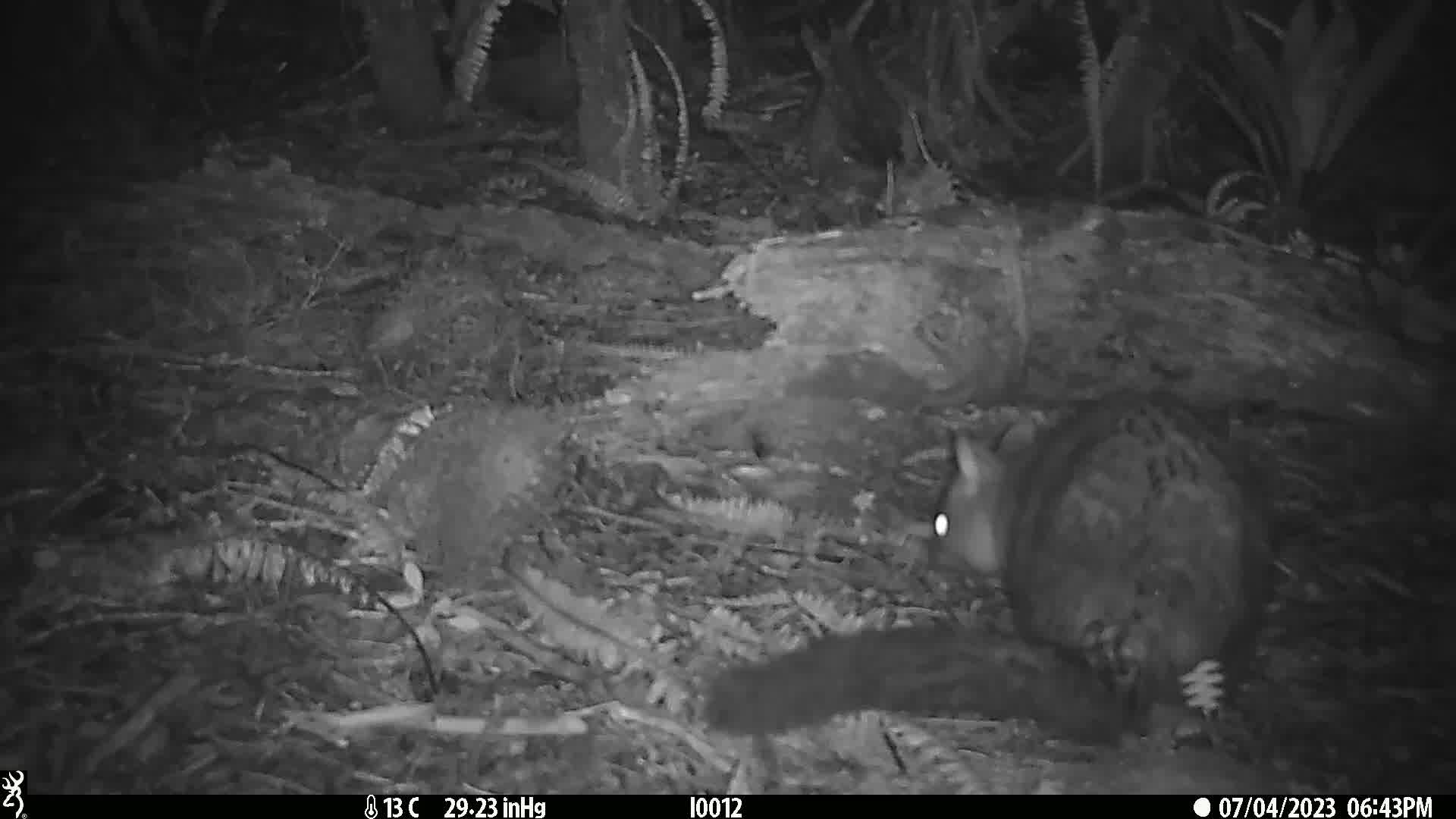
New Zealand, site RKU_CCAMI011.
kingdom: Animalia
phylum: Chordata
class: Mammalia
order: Diprotodontia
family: Phalangeridae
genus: Trichosurus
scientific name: Trichosurus vulpecula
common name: common brushtail possum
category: possum